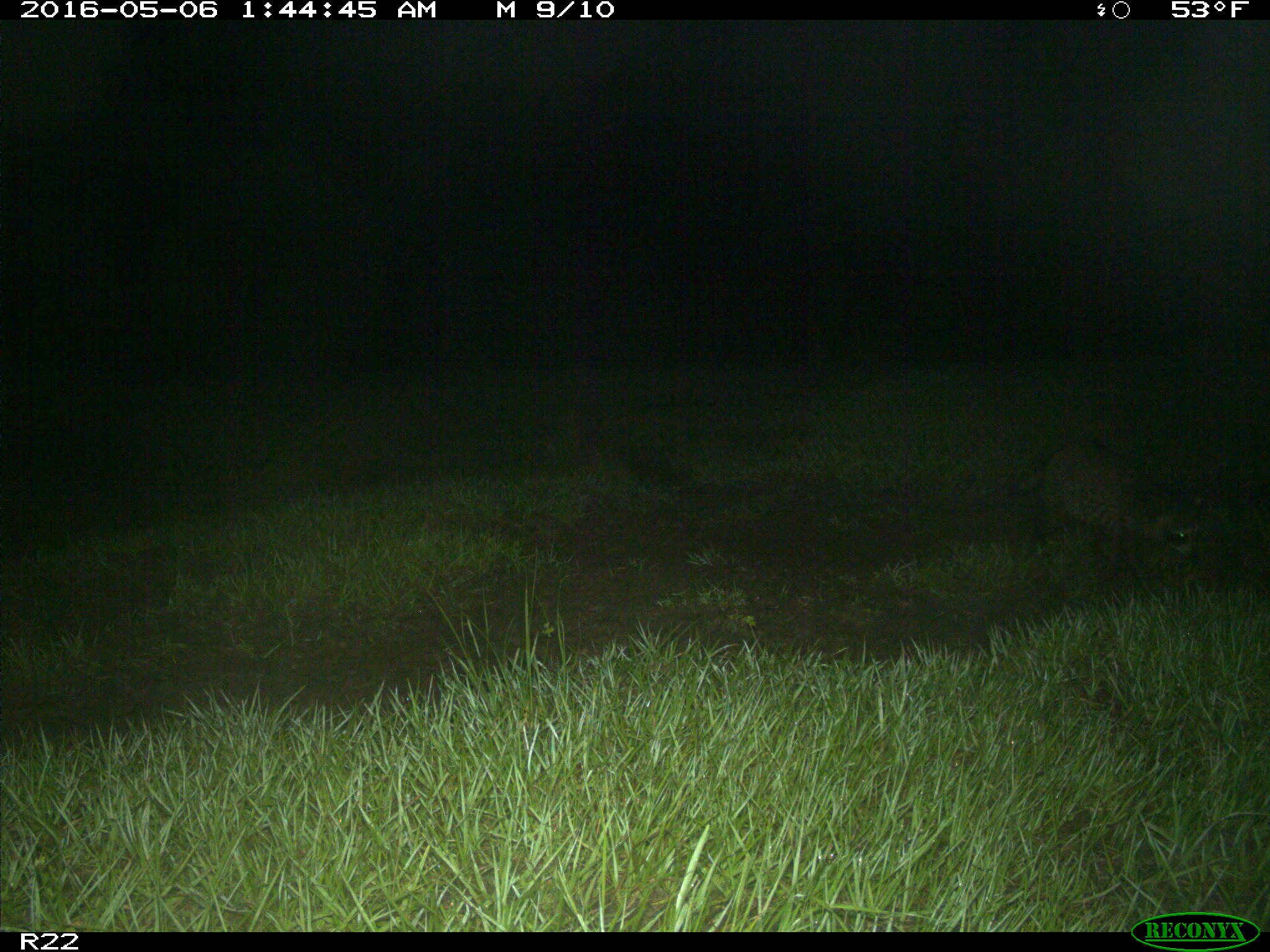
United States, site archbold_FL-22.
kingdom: Animalia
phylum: Chordata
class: Mammalia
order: Carnivora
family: Procyonidae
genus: Procyon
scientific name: Procyon lotor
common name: common raccoon